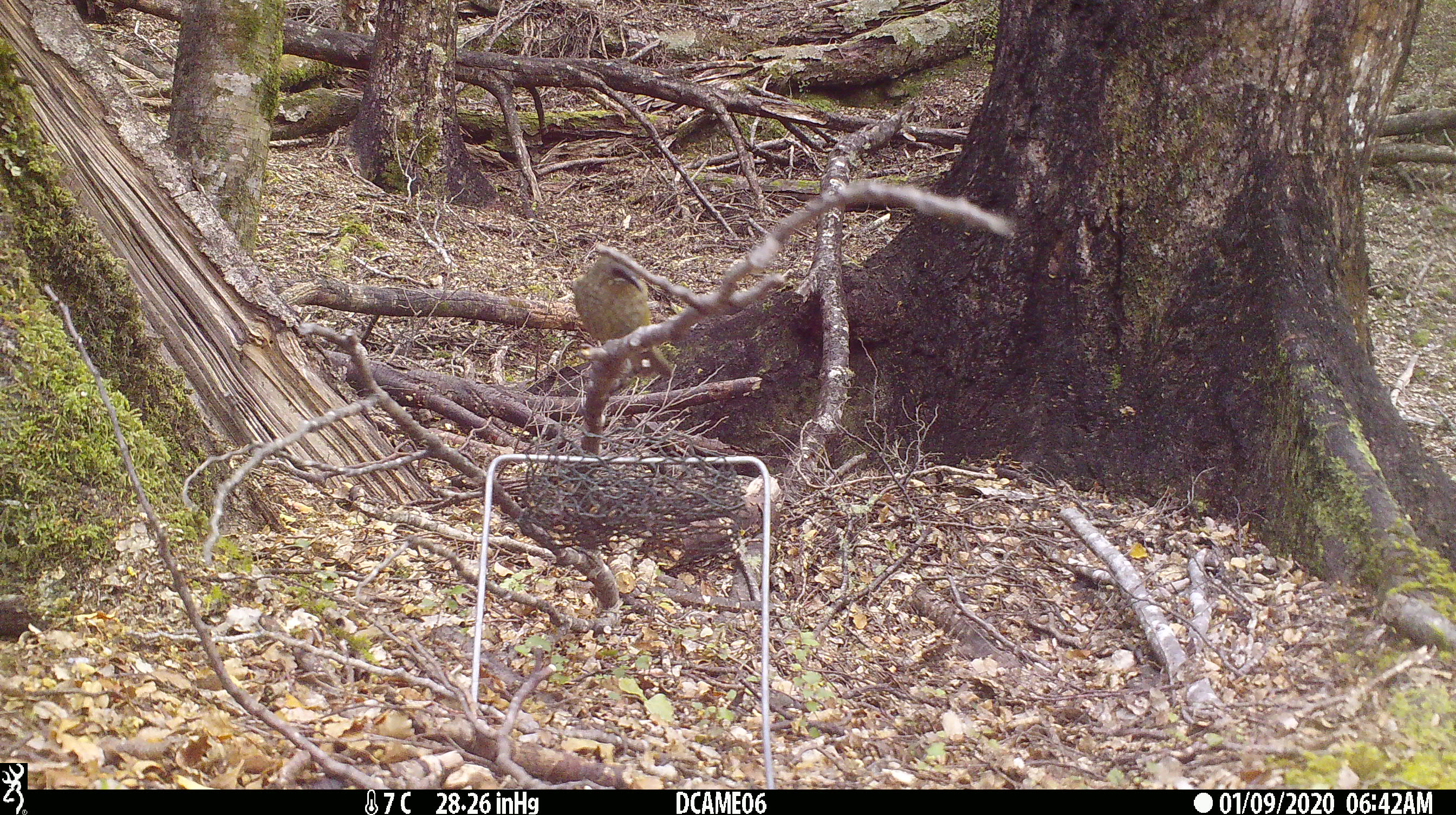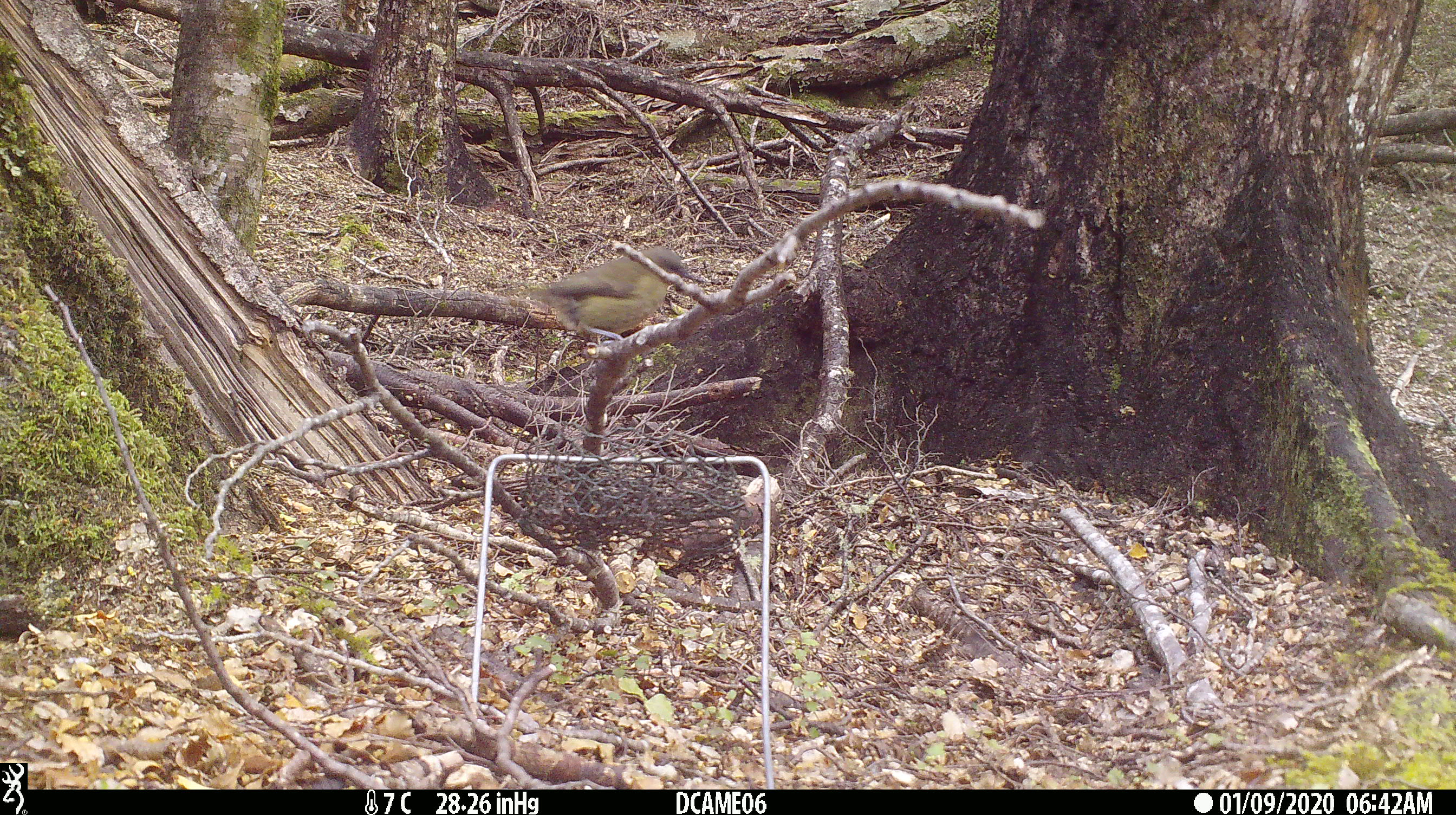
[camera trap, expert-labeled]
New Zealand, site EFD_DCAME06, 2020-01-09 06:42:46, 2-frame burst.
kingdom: Animalia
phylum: Chordata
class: Aves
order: Passeriformes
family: Meliphagidae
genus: Anthornis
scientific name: Anthornis melanura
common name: new zealand bellbird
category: bellbird